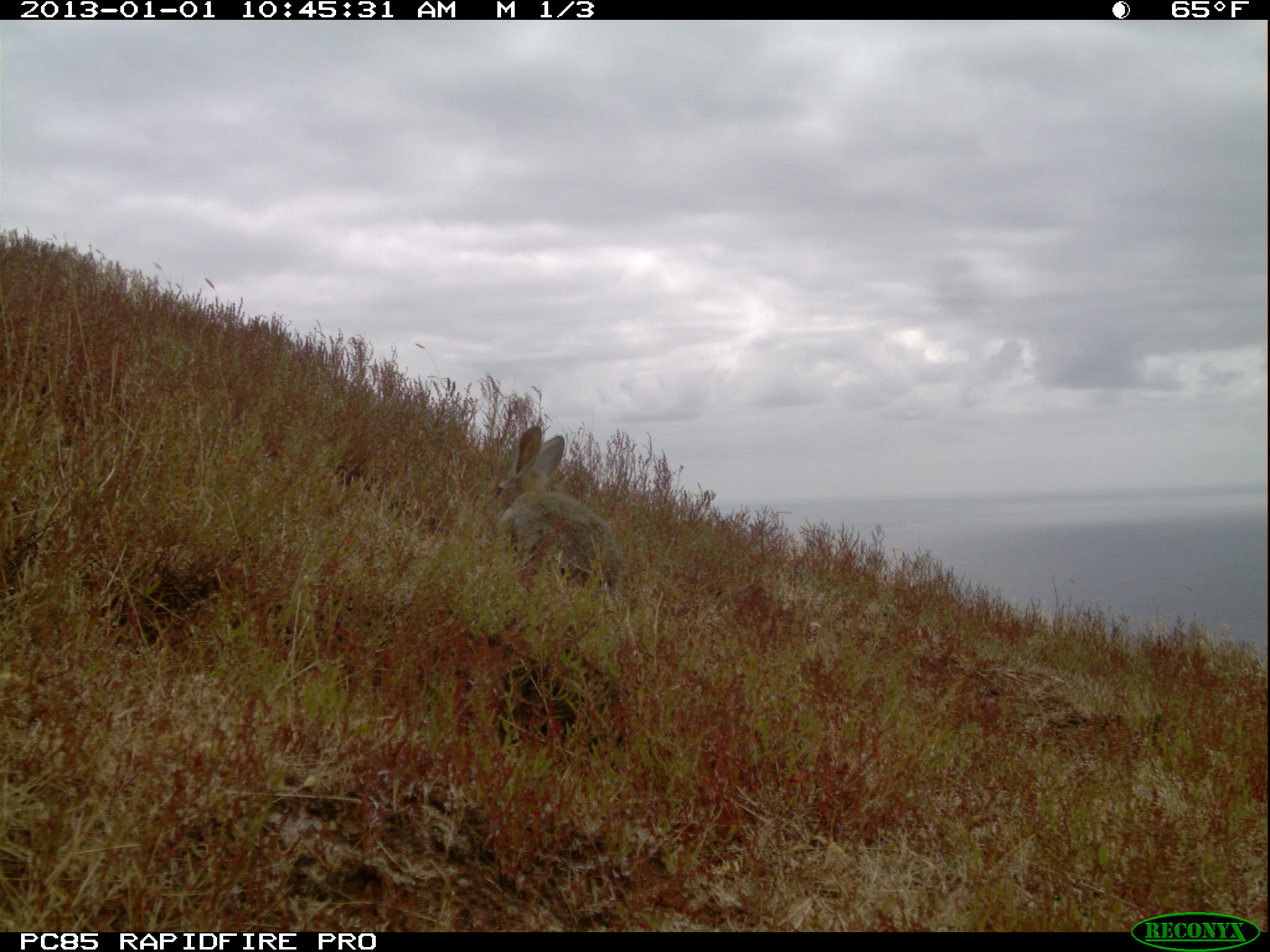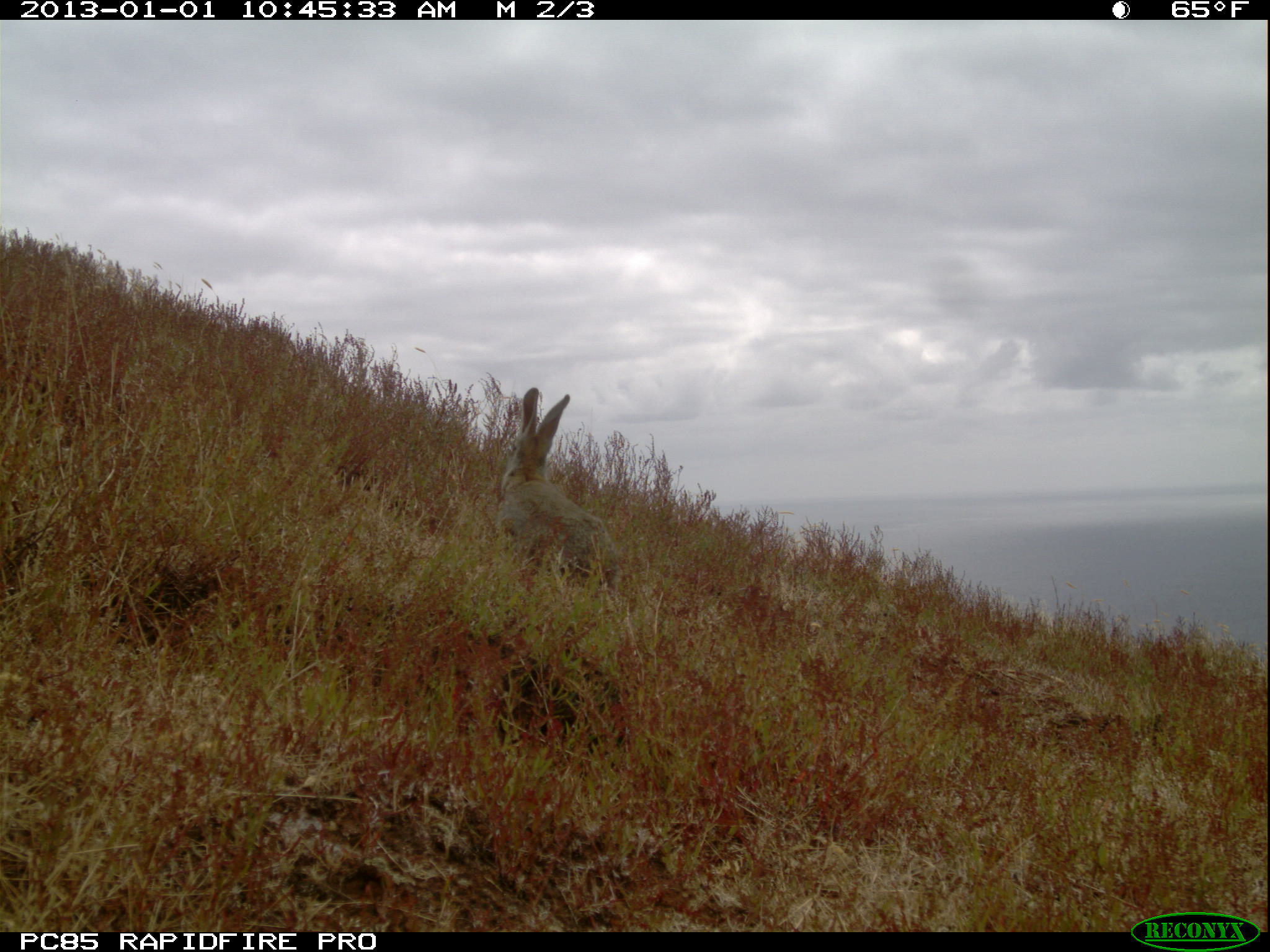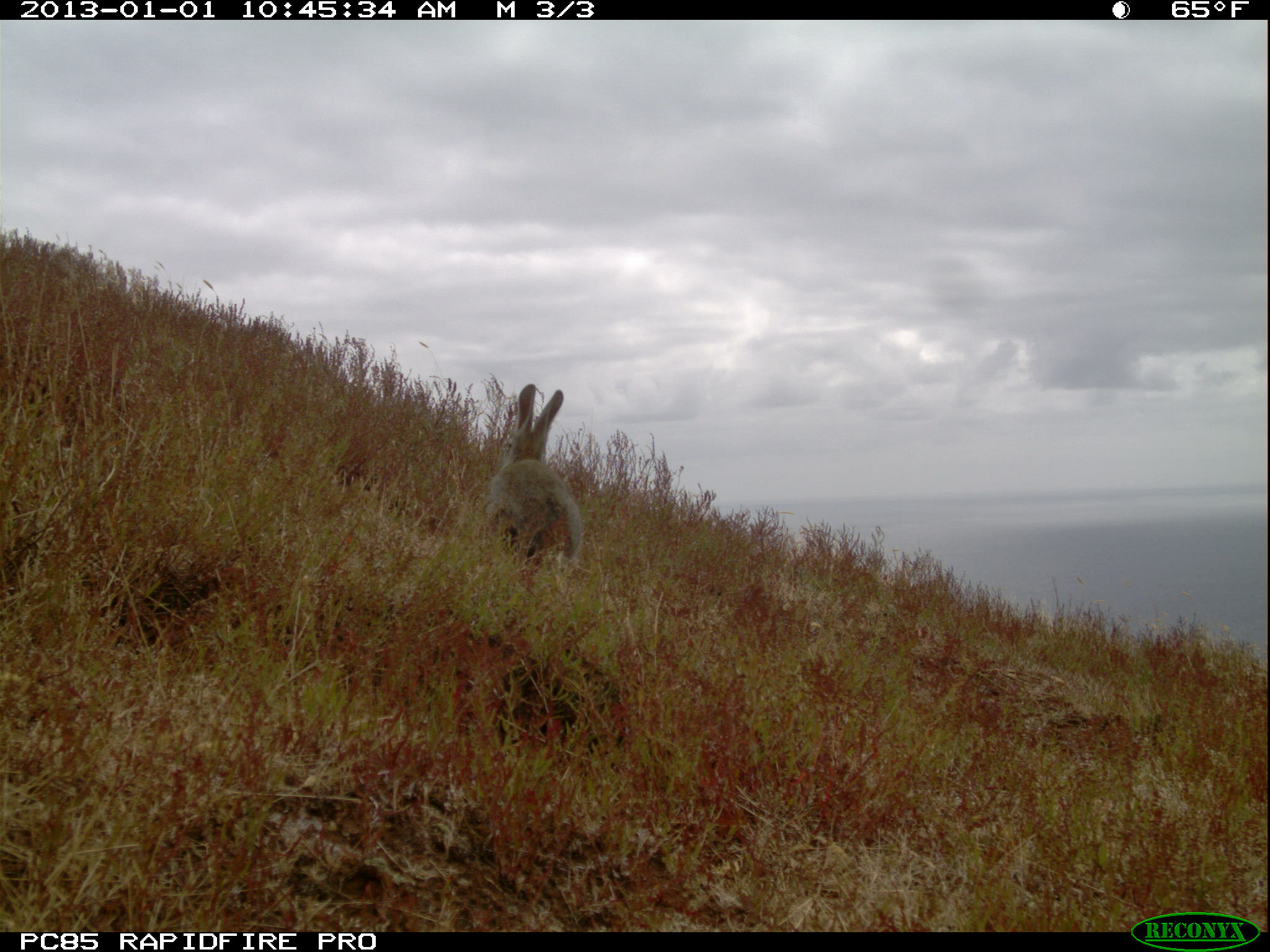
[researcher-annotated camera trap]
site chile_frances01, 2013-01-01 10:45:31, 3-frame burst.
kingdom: Animalia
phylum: Chordata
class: Mammalia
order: Lagomorpha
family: Leporidae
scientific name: Leporidae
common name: rabbits and hares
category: rabbit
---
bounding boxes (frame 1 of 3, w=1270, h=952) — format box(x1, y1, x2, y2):
rabbit: box(490, 425, 623, 597)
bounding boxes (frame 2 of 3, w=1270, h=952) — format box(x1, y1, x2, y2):
rabbit: box(492, 389, 626, 593)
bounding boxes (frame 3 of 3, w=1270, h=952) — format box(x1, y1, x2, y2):
rabbit: box(484, 383, 583, 576)